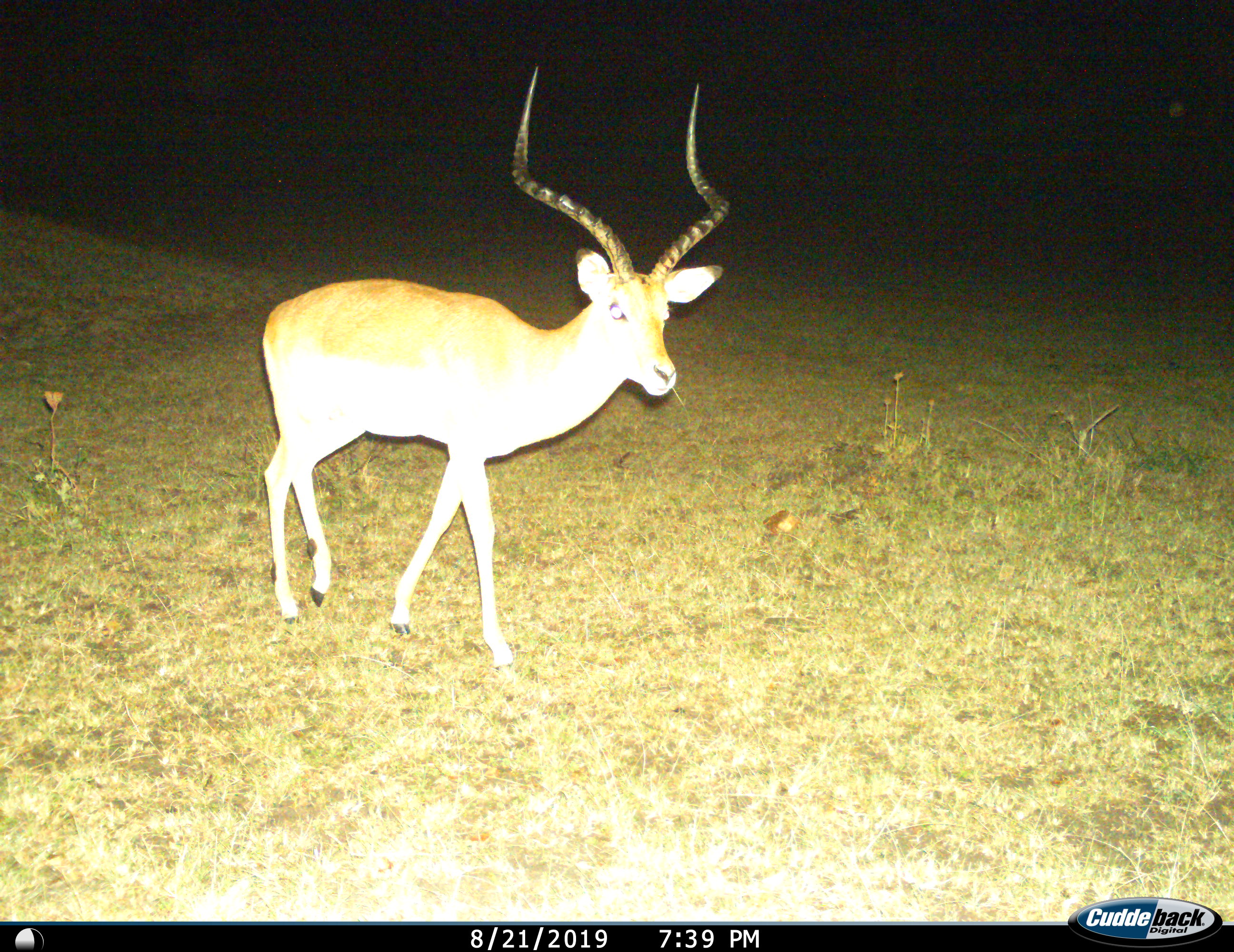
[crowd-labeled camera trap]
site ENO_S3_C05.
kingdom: Animalia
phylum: Chordata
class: Mammalia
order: Artiodactyla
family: Bovidae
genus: Aepyceros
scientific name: Aepyceros melampus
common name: impala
Impala (Aepyceros melampus), count 1. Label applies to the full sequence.